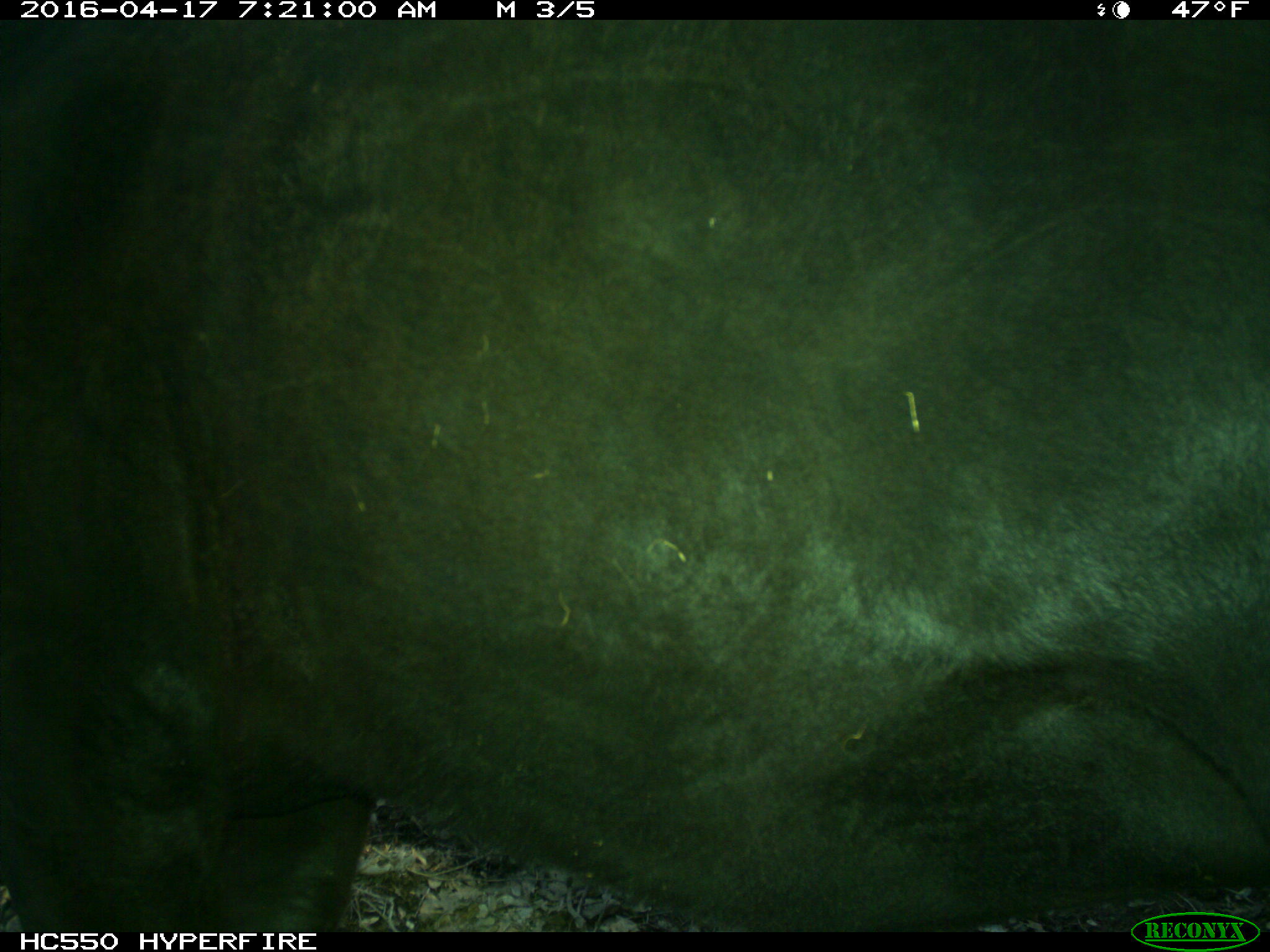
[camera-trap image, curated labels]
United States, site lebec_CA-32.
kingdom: Animalia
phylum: Chordata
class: Mammalia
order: Artiodactyla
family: Bovidae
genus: Bos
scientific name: Bos taurus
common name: domestic cow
Bos taurus (domestic cow).